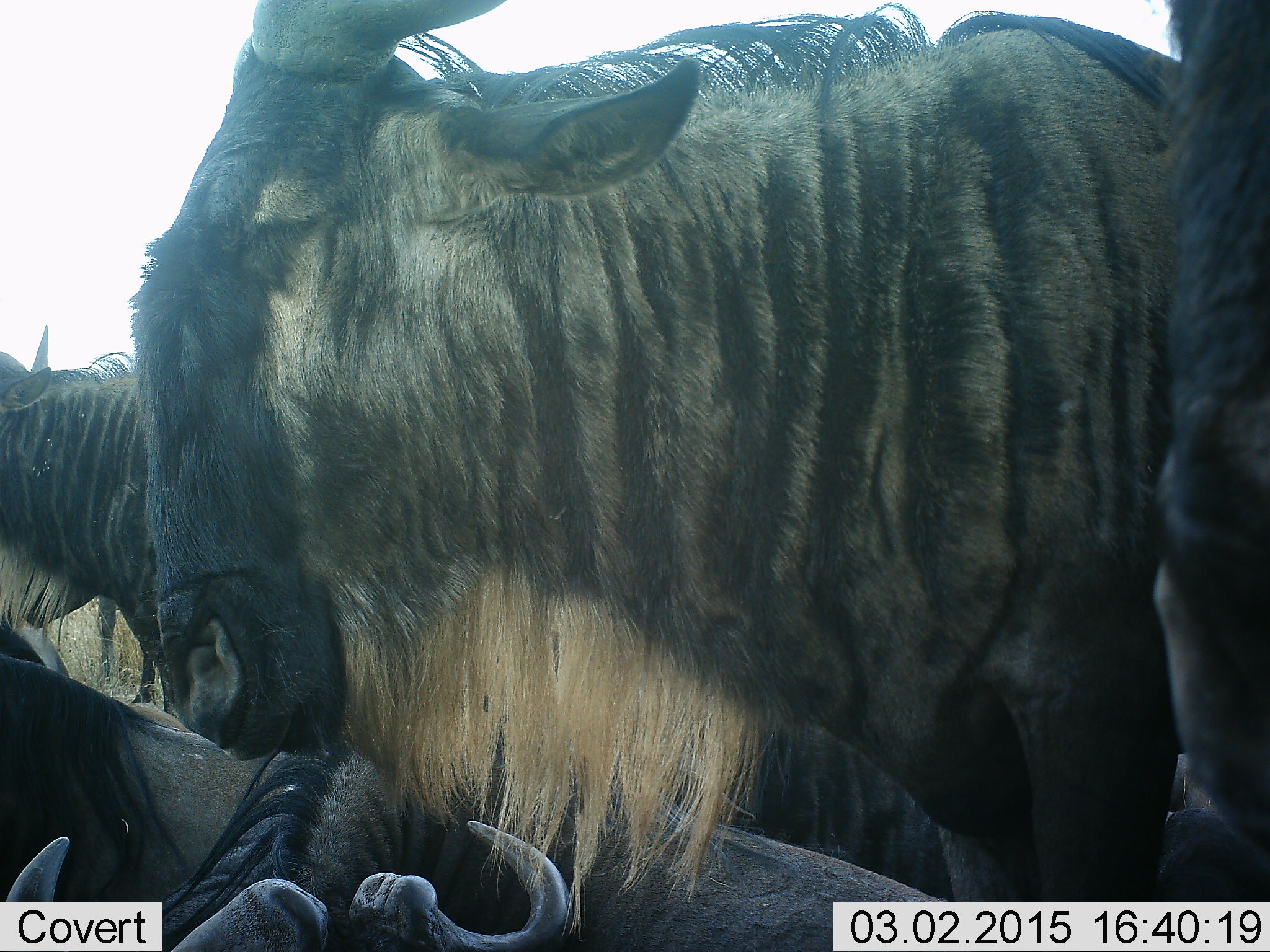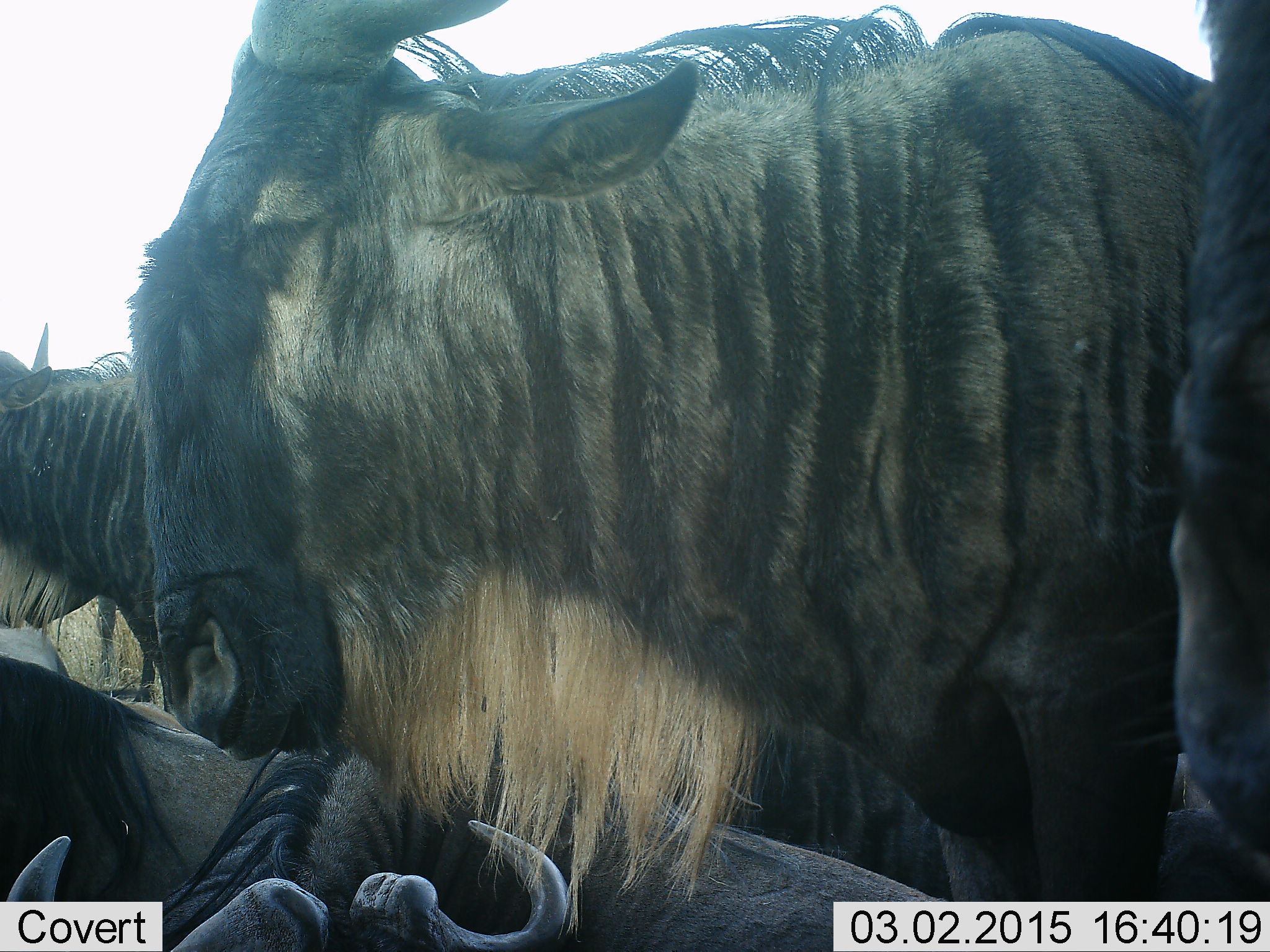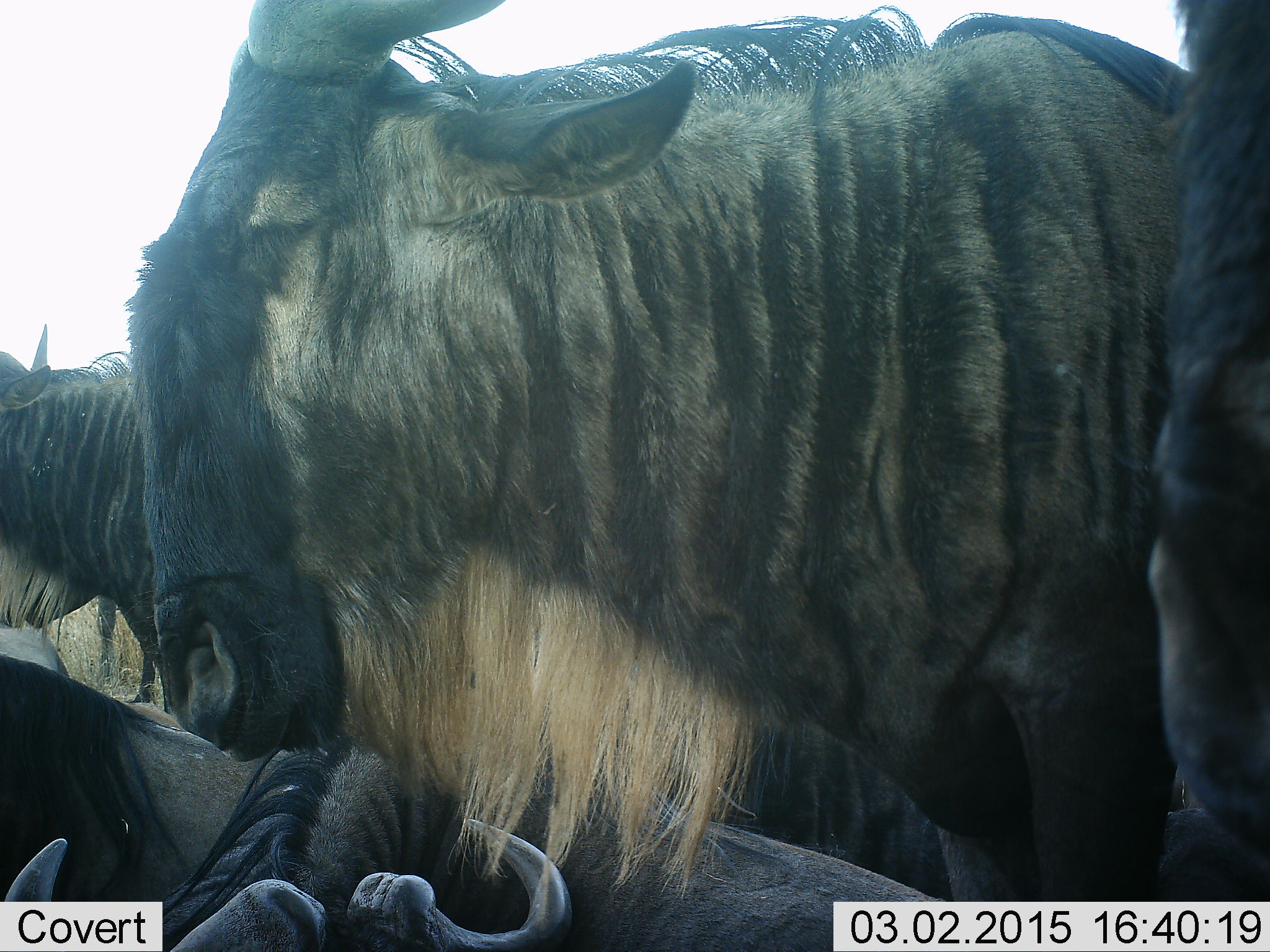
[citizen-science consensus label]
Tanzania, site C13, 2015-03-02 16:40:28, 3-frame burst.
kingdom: Animalia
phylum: Chordata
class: Mammalia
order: Artiodactyla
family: Bovidae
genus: Connochaetes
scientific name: Connochaetes taurinus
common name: blue wildebeest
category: wildebeest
Wildebeest (blue wildebeest) (Connochaetes taurinus), count 6. Behavior (volunteer vote fractions): standing 70%, resting 70%, moving 10%, interacting 10%. Young present (vote fraction): 0%. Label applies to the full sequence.